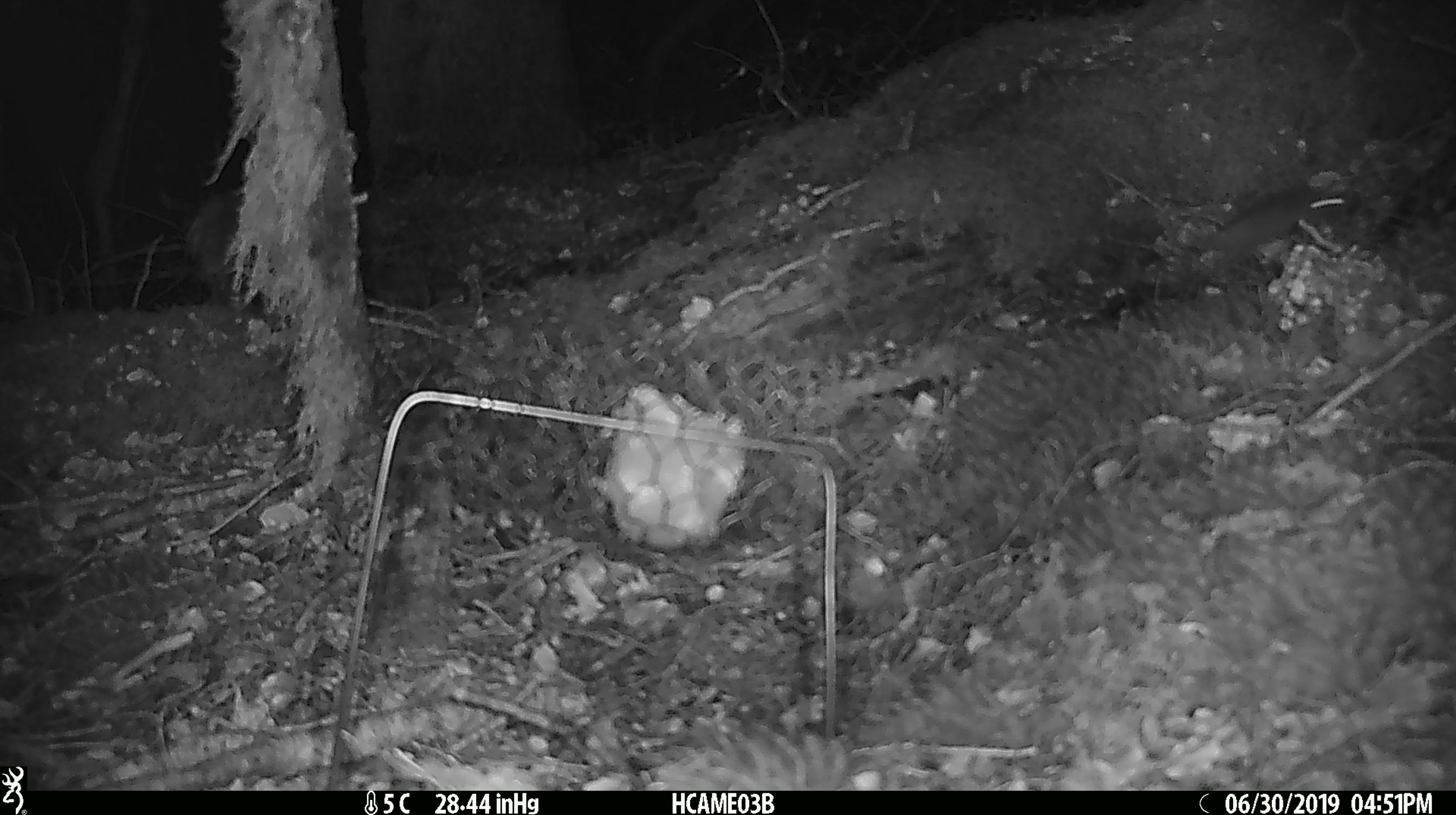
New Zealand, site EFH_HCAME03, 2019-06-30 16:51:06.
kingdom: Animalia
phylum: Chordata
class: Mammalia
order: Rodentia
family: Muridae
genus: Mus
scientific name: Mus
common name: mouse